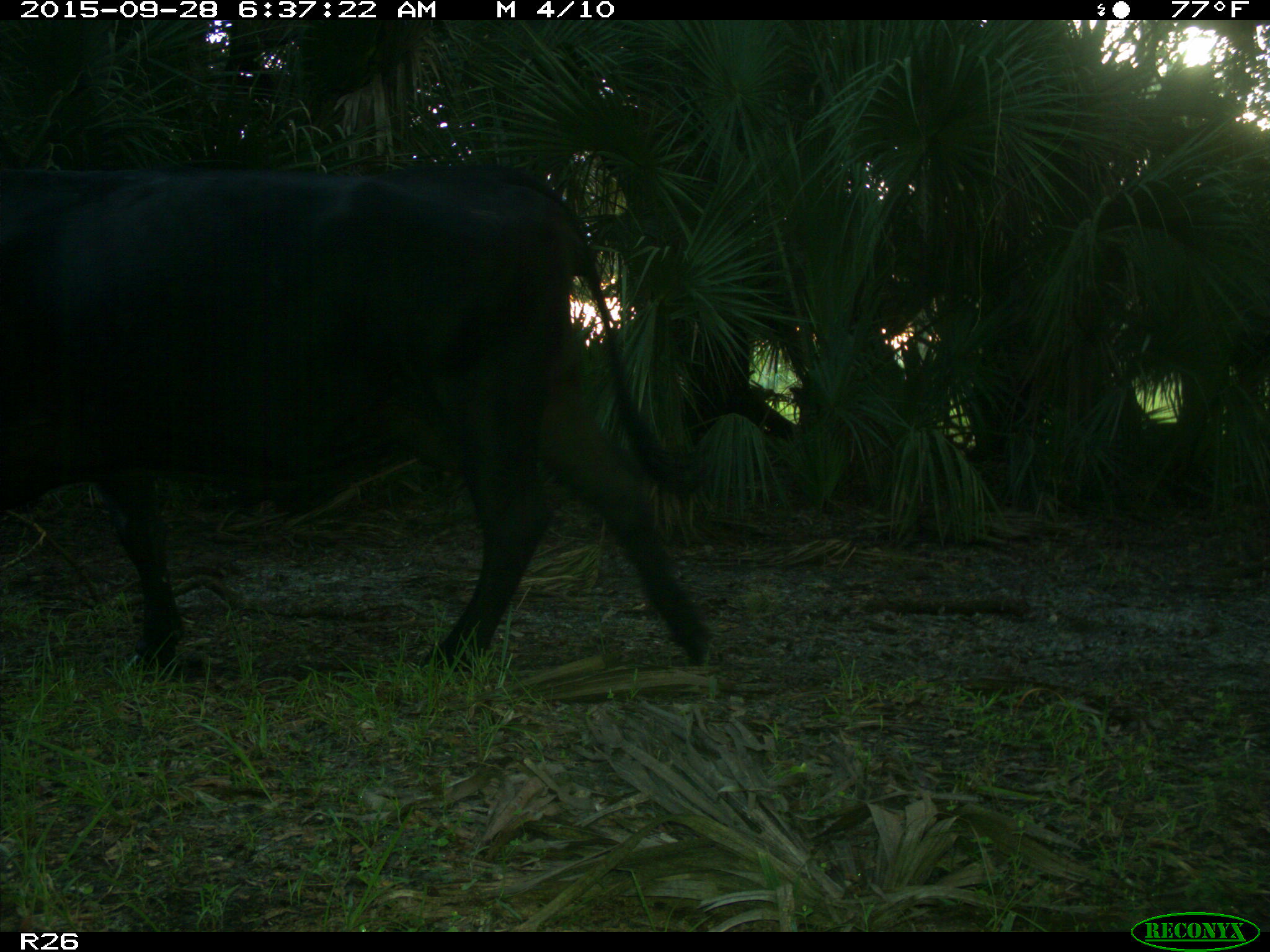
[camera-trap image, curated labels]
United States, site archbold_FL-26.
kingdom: Animalia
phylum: Chordata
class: Mammalia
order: Artiodactyla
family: Bovidae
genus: Bos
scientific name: Bos taurus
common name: domestic cow